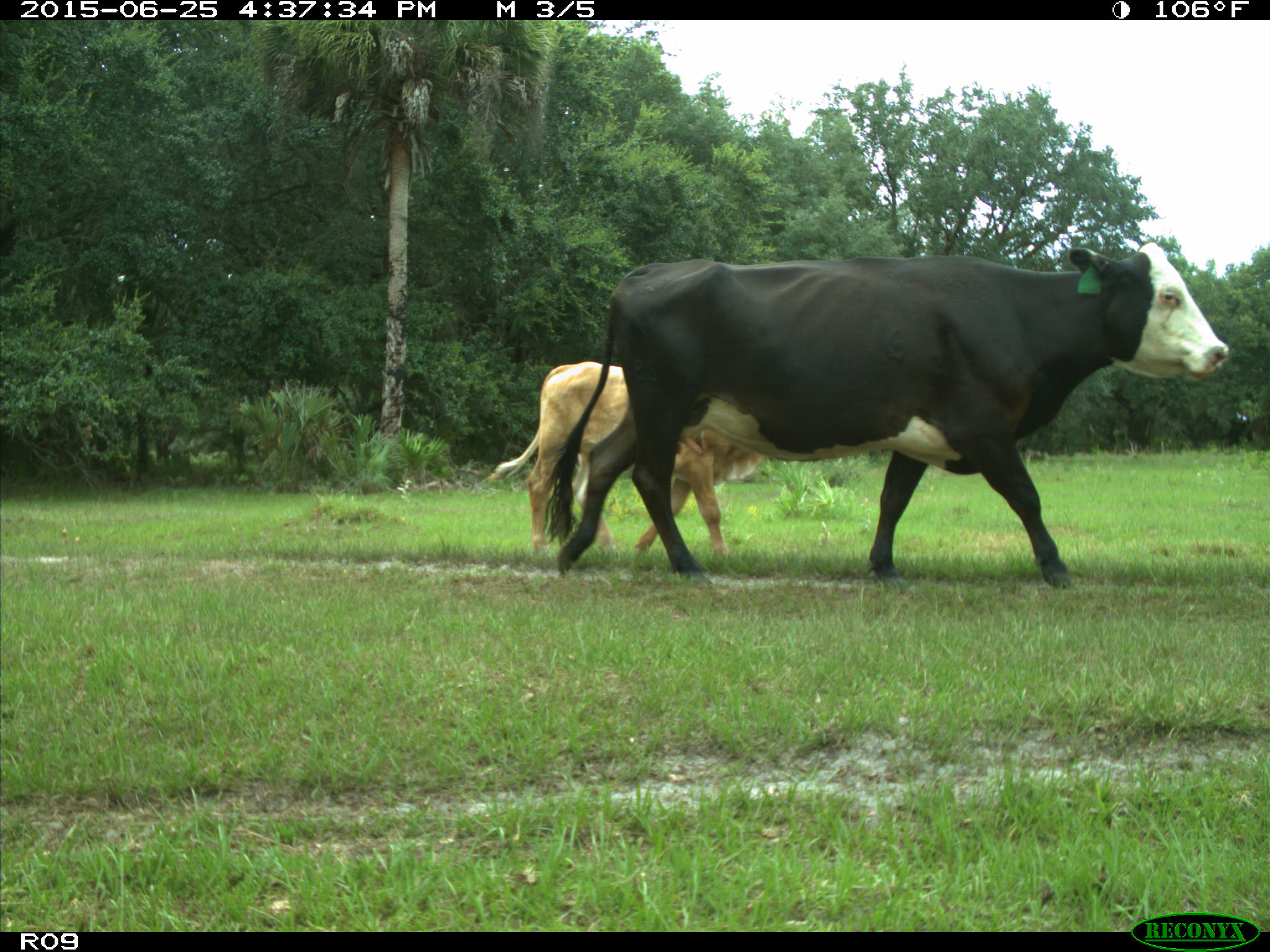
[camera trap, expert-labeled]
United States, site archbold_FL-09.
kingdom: Animalia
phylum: Chordata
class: Mammalia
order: Artiodactyla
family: Bovidae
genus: Bos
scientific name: Bos taurus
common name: domestic cow